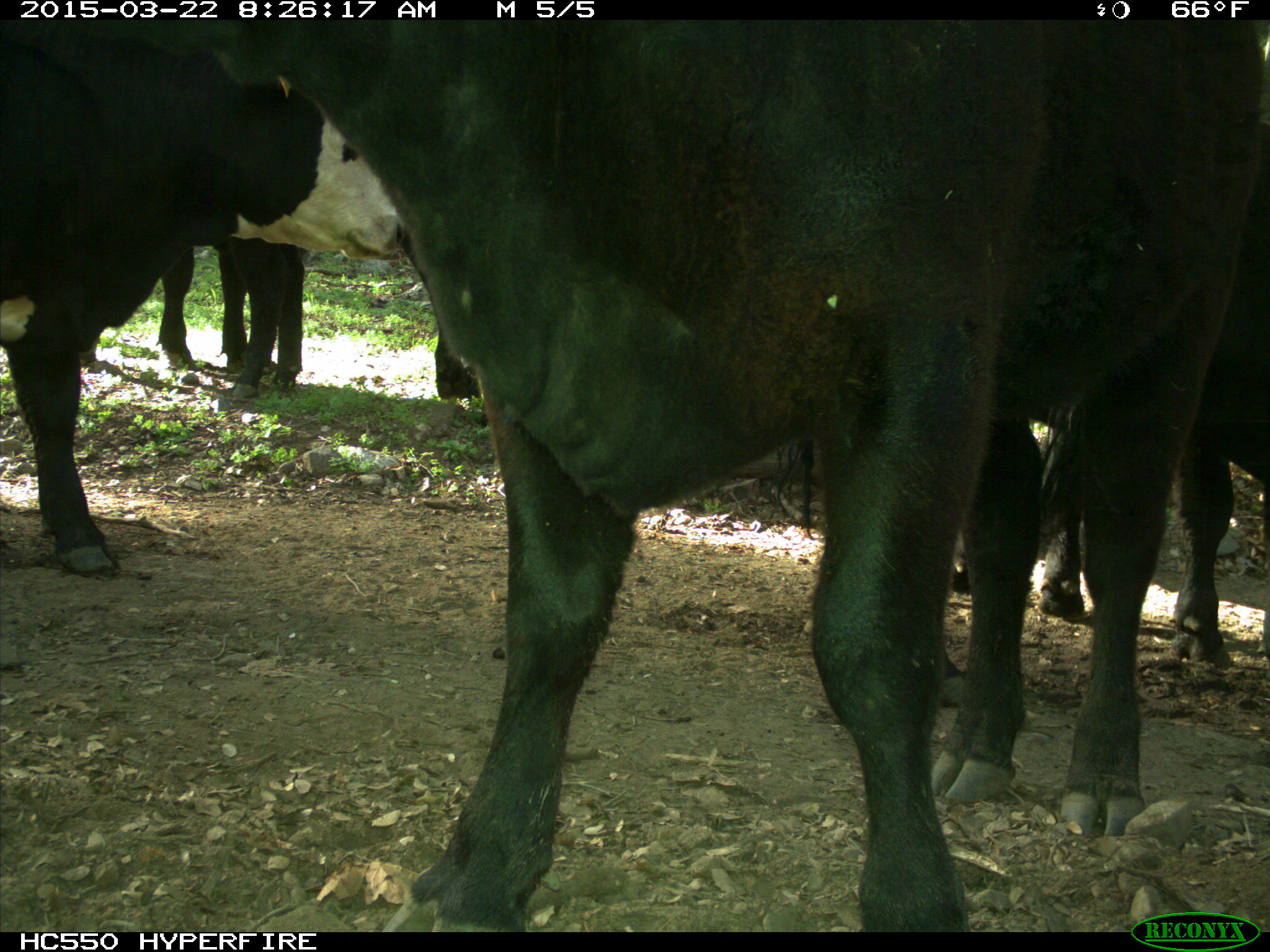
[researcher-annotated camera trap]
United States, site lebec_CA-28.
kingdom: Animalia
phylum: Chordata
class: Mammalia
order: Artiodactyla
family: Bovidae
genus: Bos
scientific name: Bos taurus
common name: domestic cow